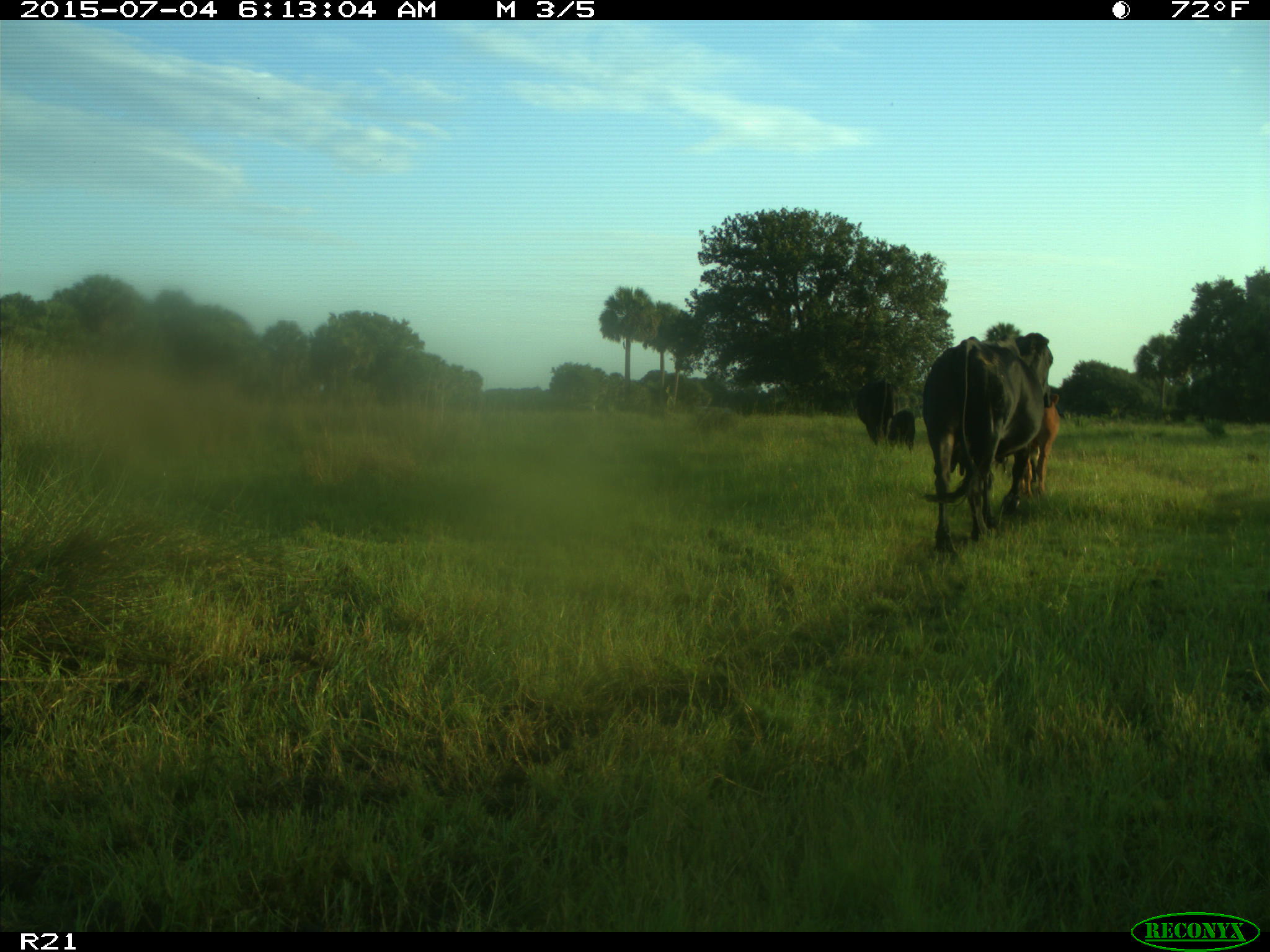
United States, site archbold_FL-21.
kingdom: Animalia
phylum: Chordata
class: Mammalia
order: Artiodactyla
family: Bovidae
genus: Bos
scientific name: Bos taurus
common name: domestic cow